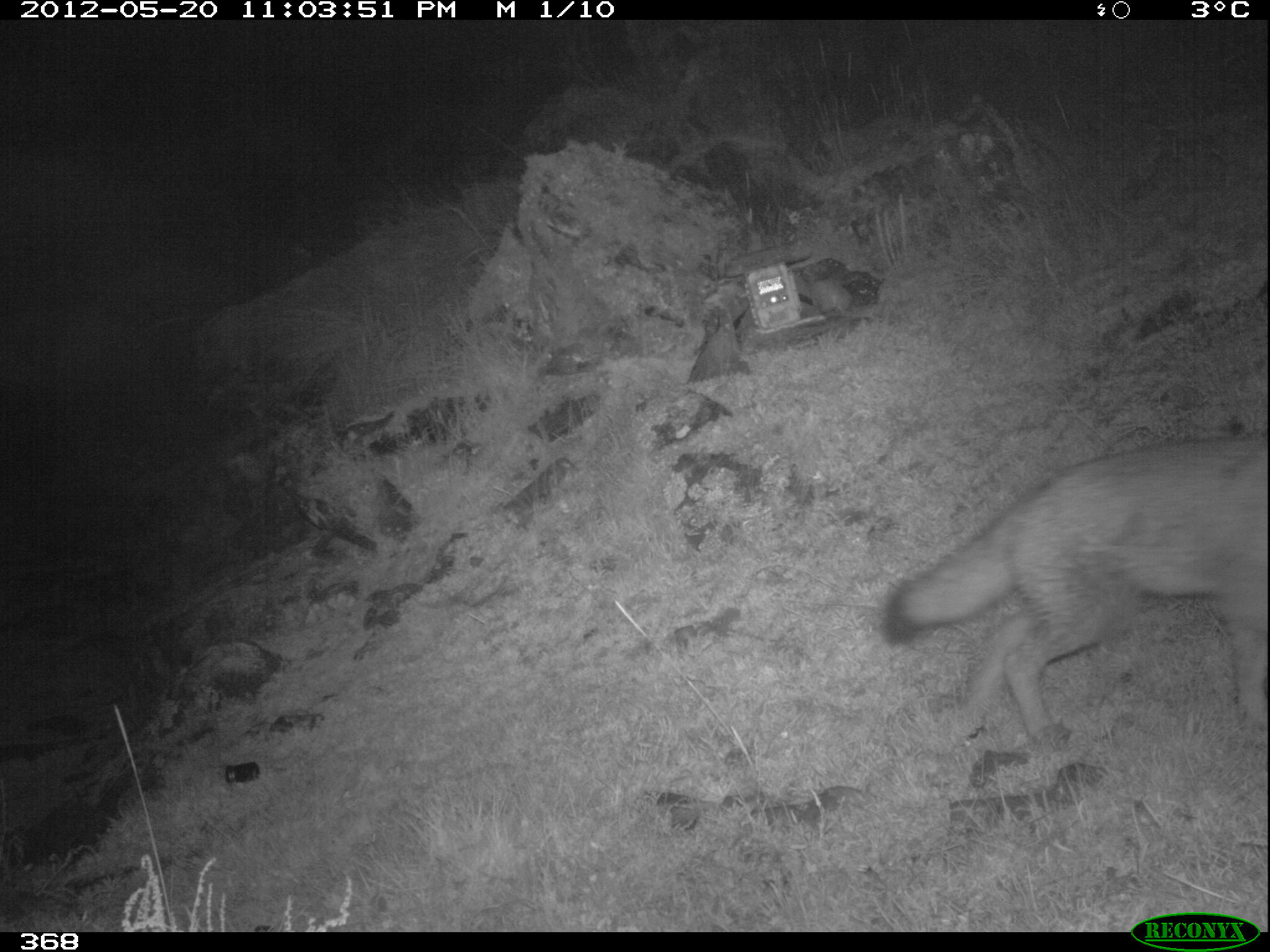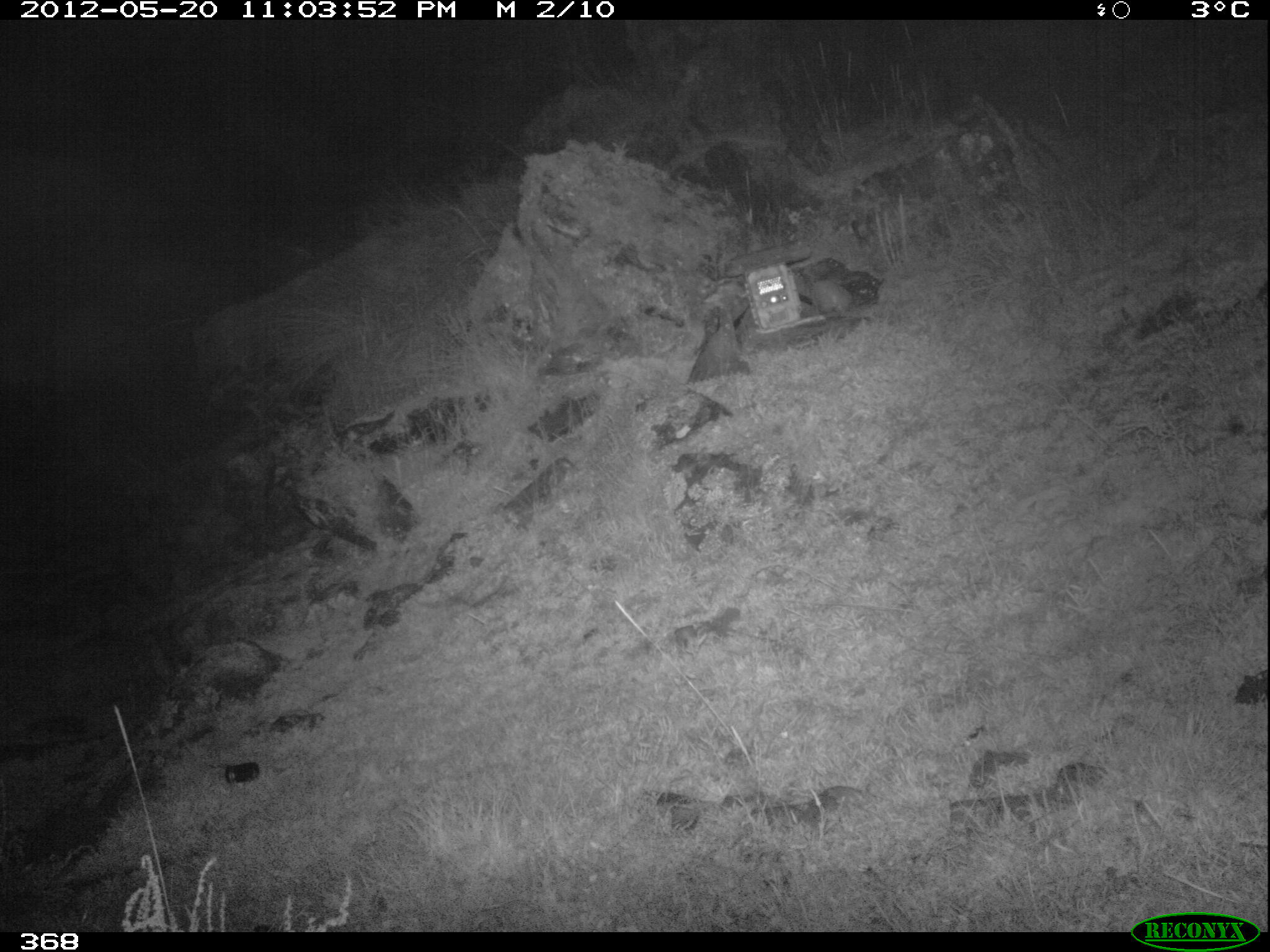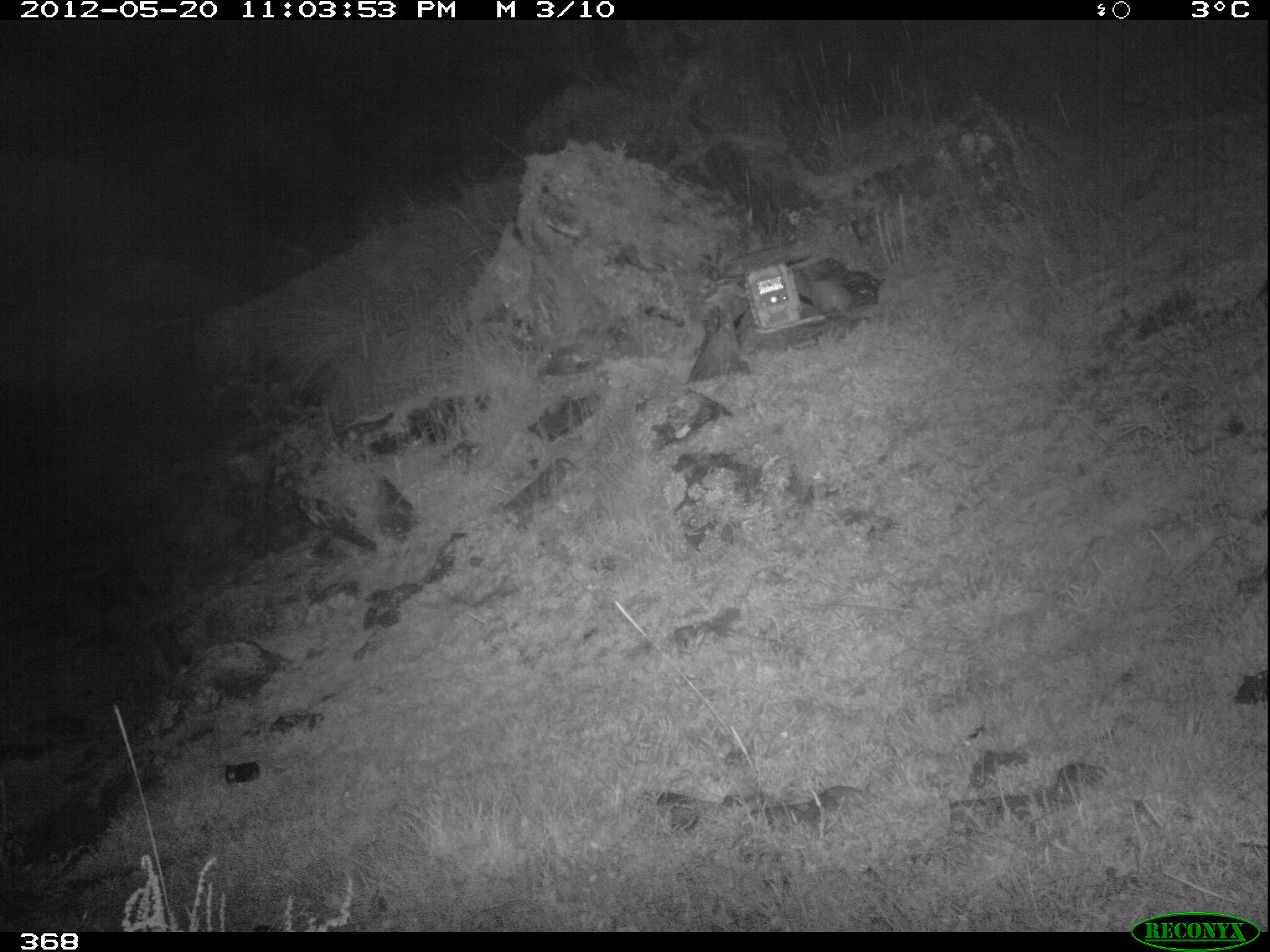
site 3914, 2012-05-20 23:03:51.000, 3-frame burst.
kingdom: Animalia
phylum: Chordata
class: Mammalia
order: Carnivora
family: Canidae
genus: Lycalopex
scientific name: Lycalopex culpaeus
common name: culpeo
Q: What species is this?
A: Lycalopex culpaeus (culpeo).